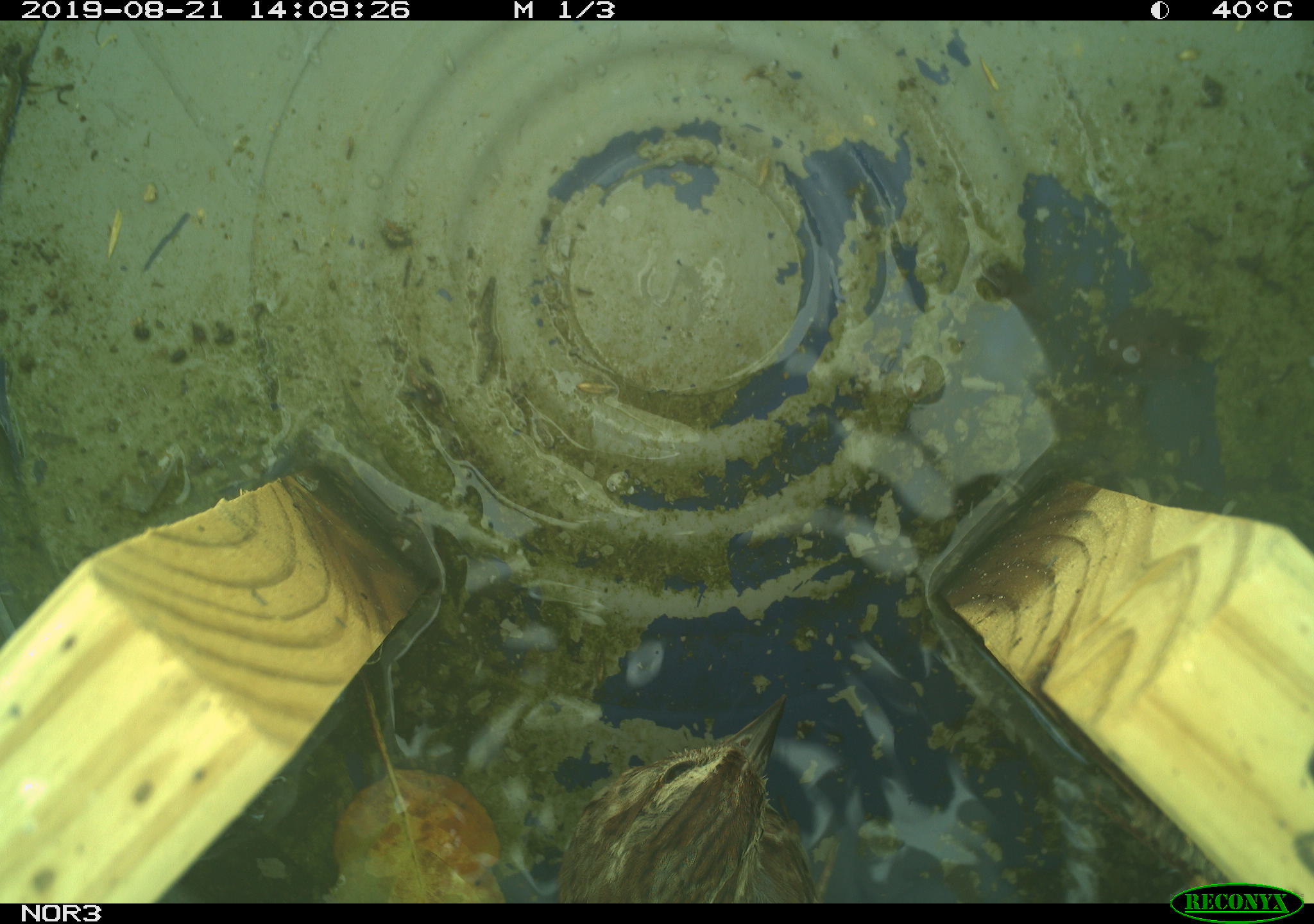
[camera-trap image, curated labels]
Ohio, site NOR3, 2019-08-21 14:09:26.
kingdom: Animalia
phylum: Chordata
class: Aves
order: Passeriformes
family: Passerellidae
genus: Melospiza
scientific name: Melospiza melodia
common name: song sparrow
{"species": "song sparrow (Melospiza melodia)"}